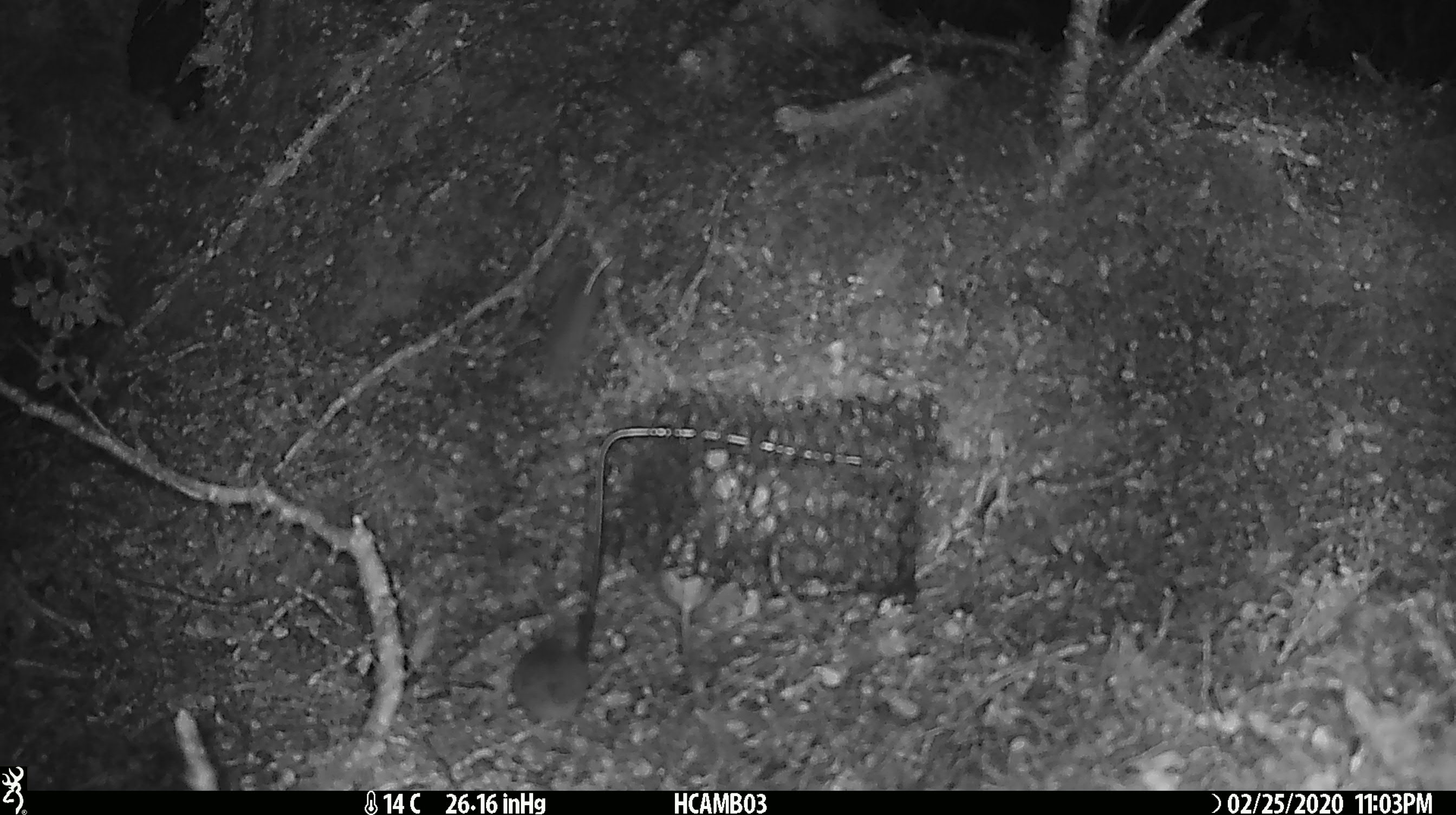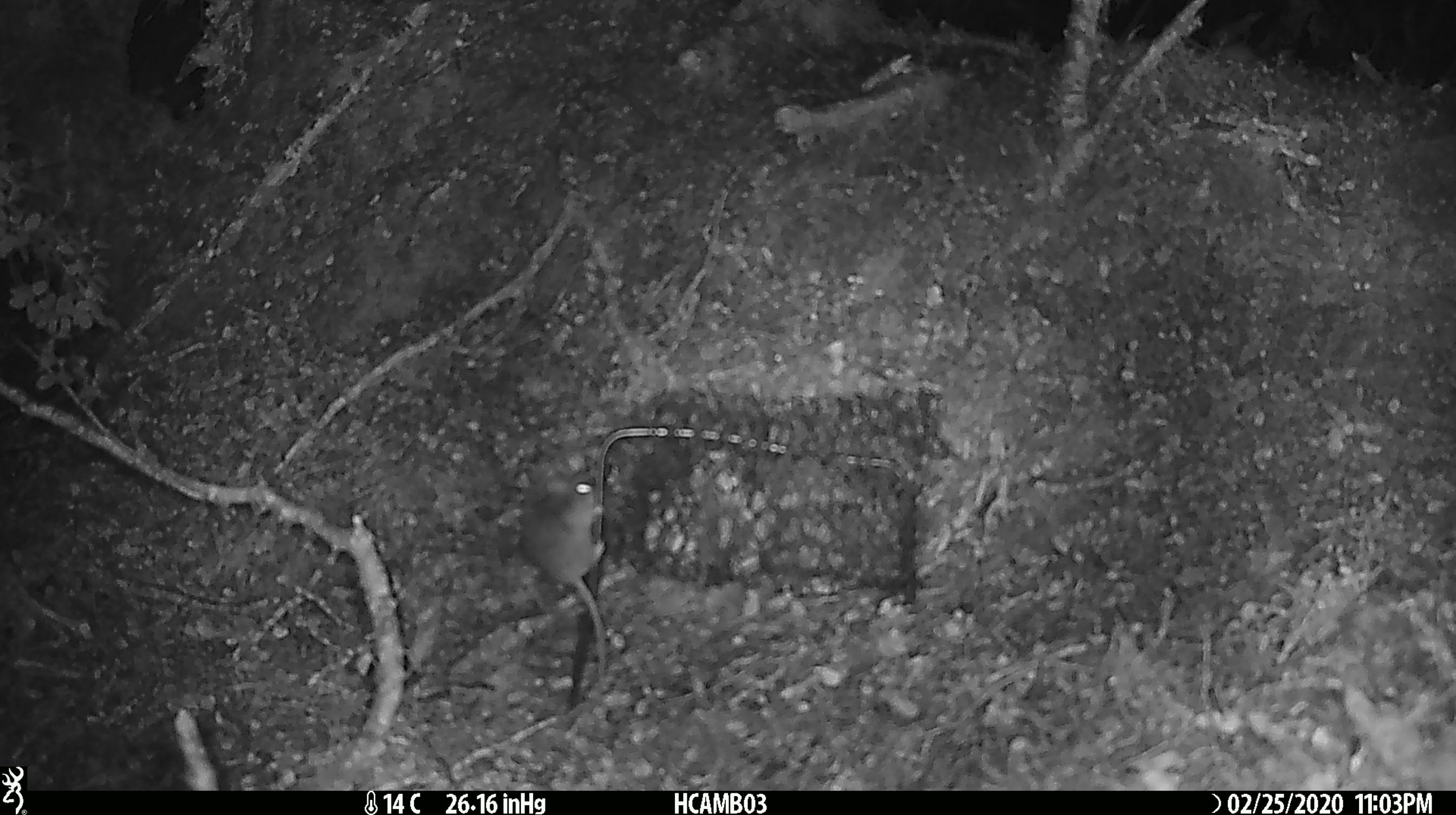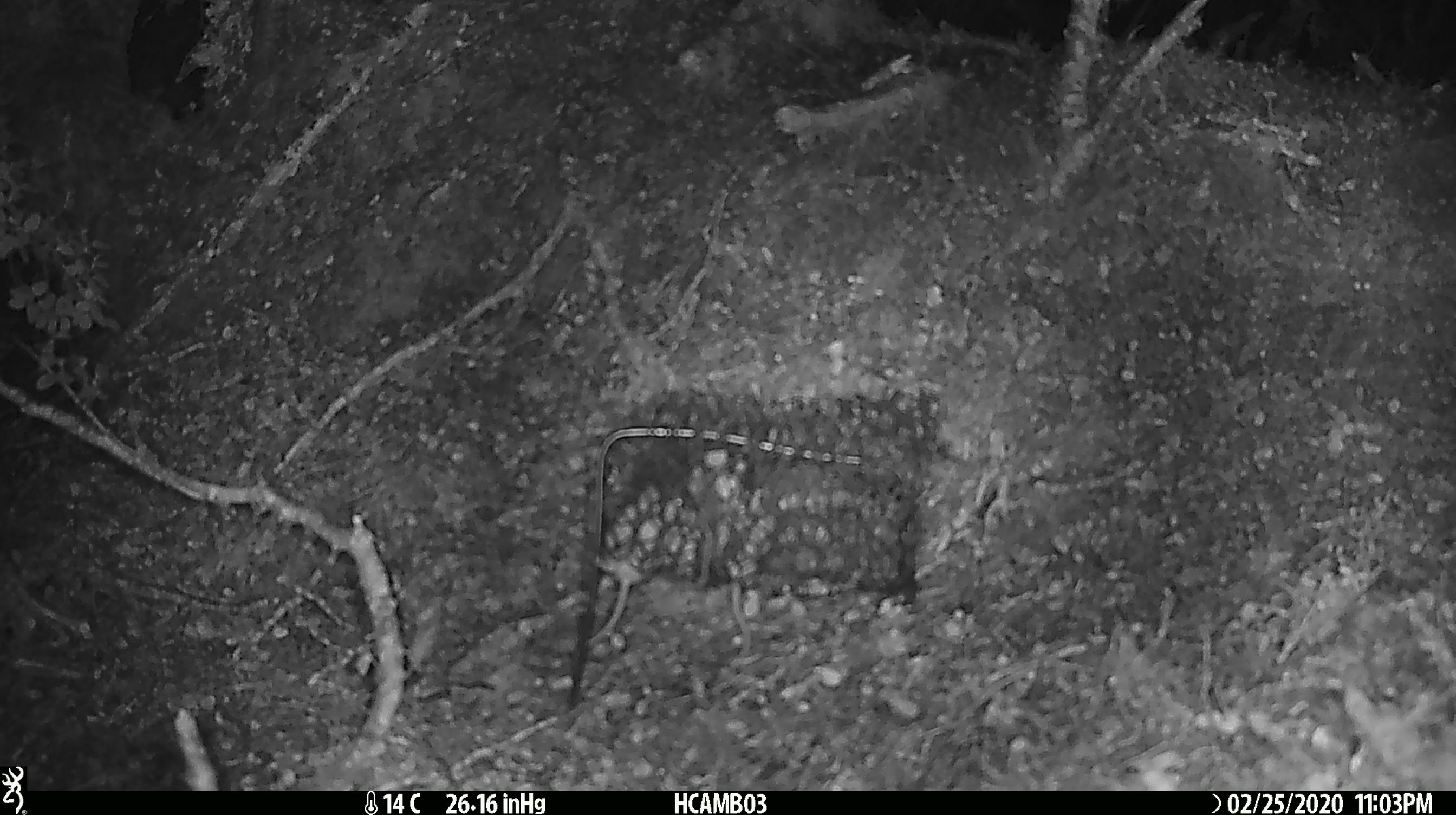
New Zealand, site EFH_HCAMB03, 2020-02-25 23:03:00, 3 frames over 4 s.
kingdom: Animalia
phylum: Chordata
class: Mammalia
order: Rodentia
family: Muridae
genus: Mus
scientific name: Mus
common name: mouse